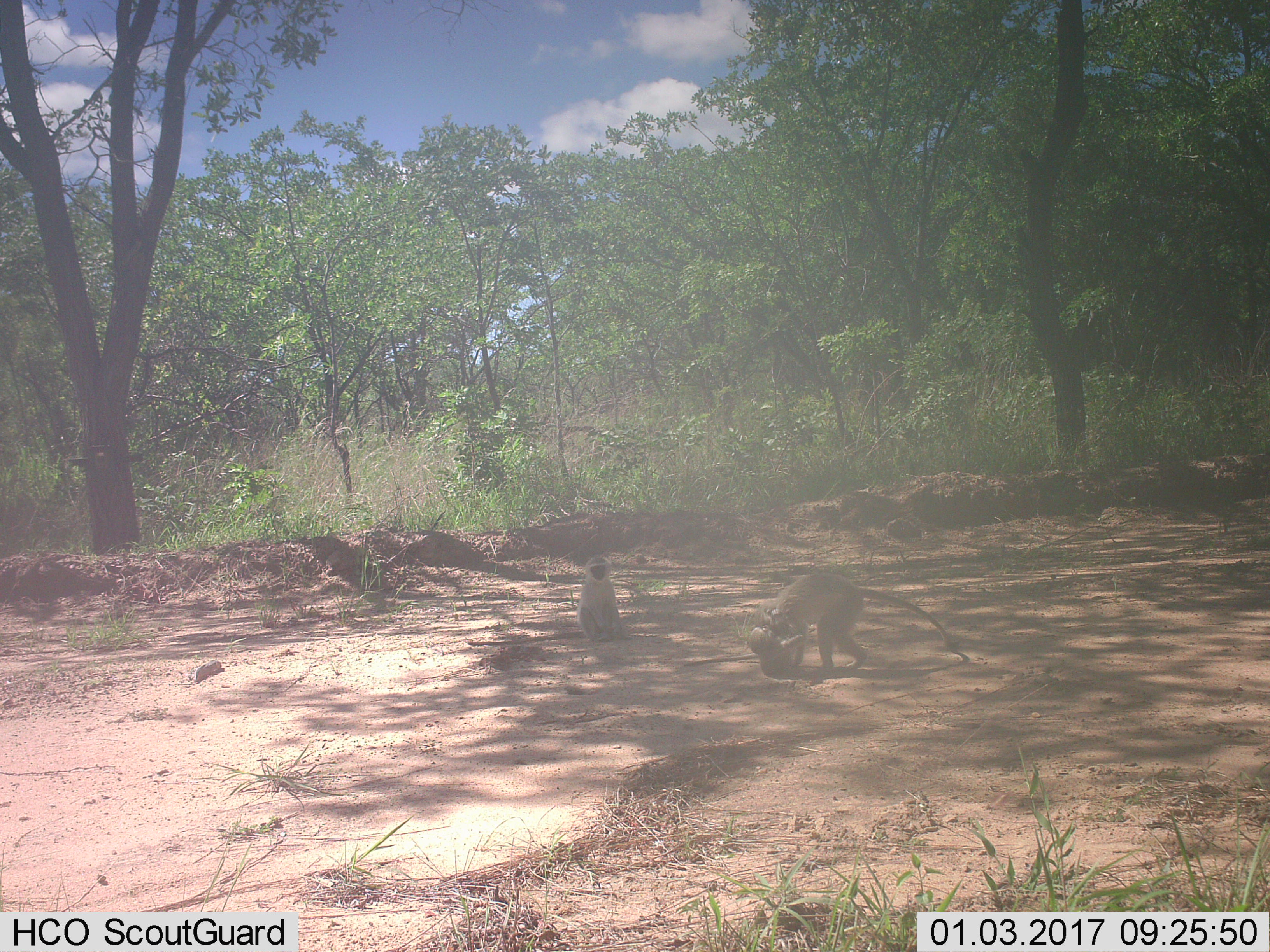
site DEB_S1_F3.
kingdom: Animalia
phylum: Chordata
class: Mammalia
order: Primates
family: Cercopithecidae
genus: Chlorocebus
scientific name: Chlorocebus pygerythrus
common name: vervet monkey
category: monkeyvervet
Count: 3.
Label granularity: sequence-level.